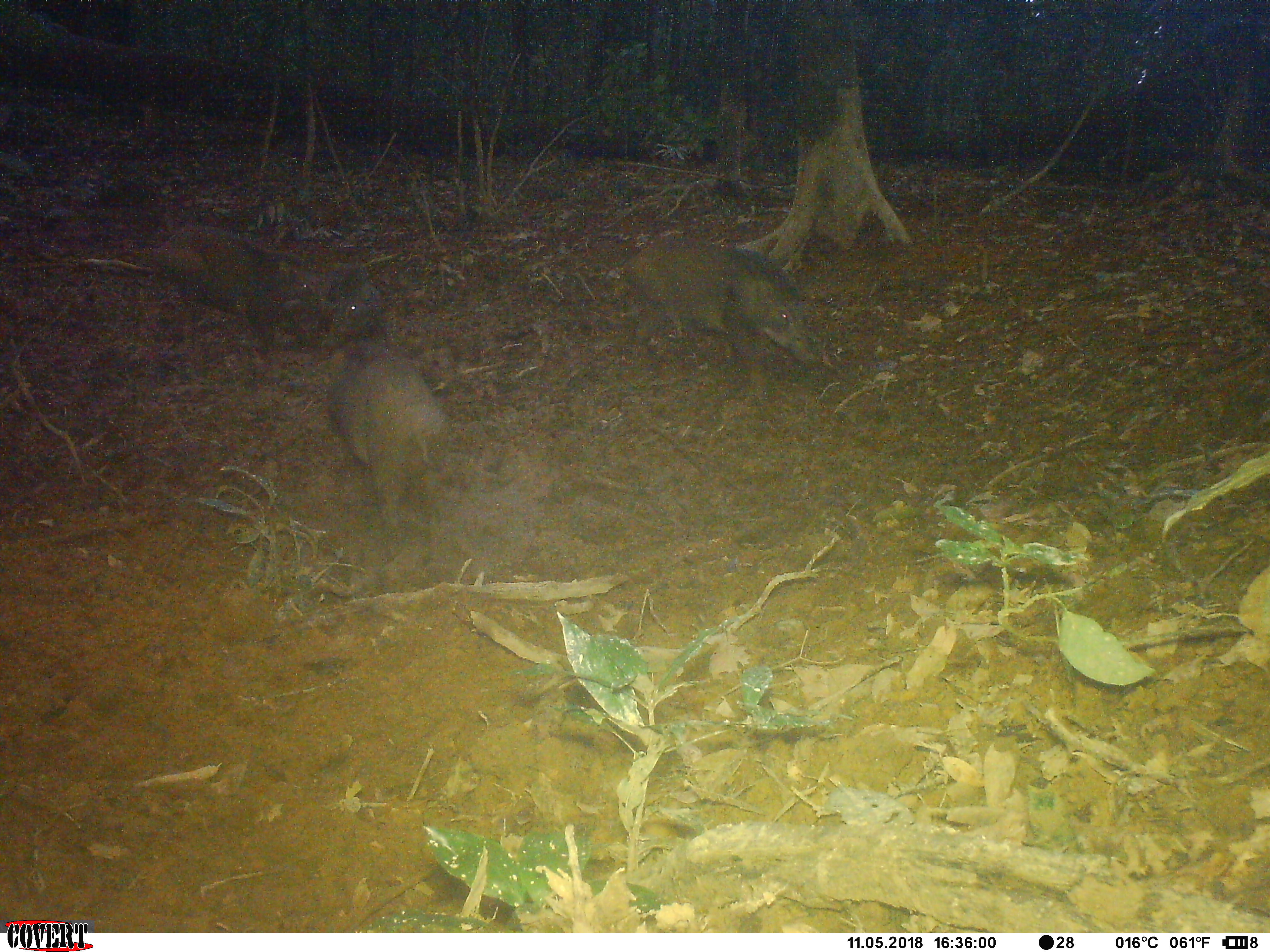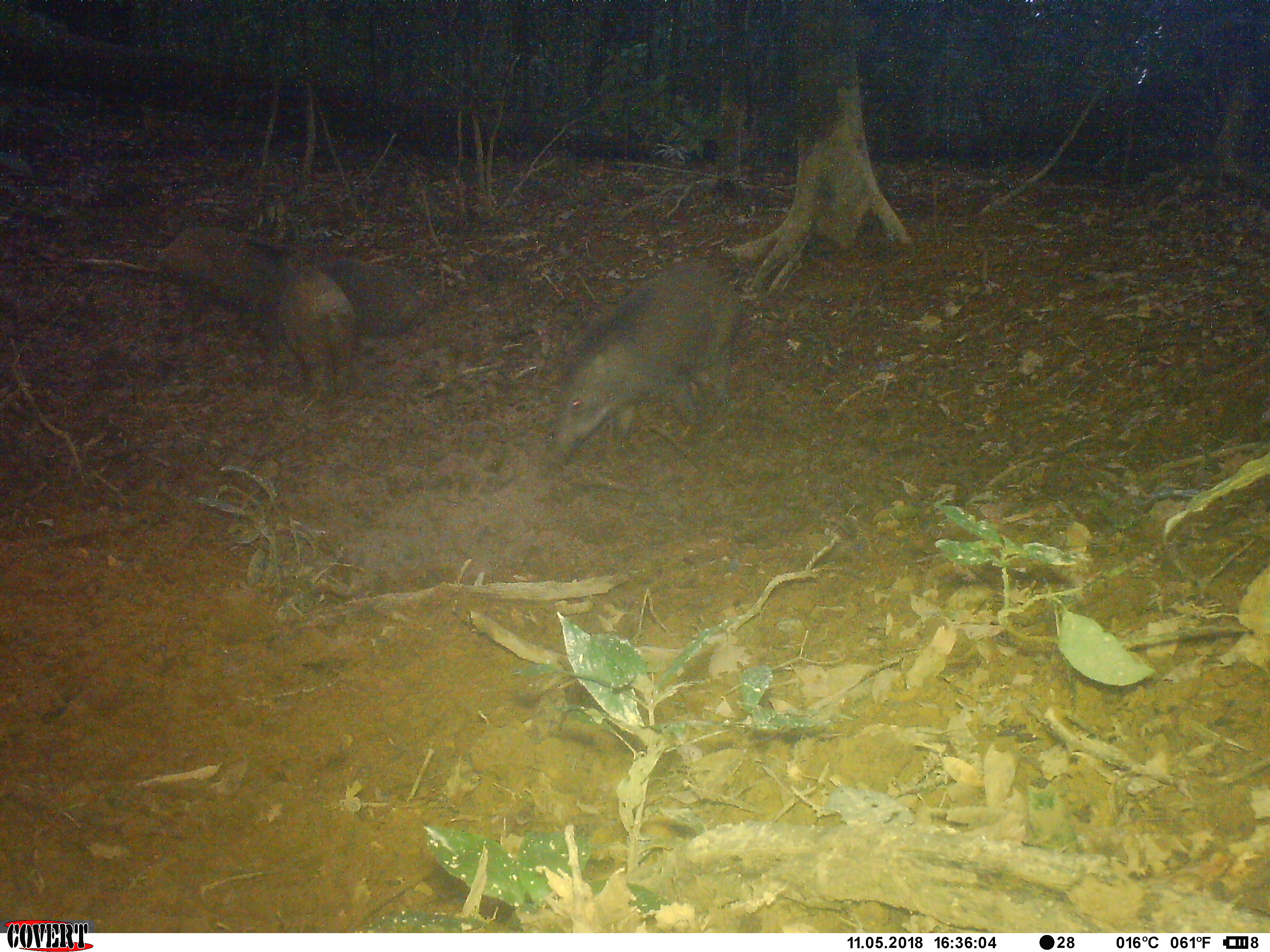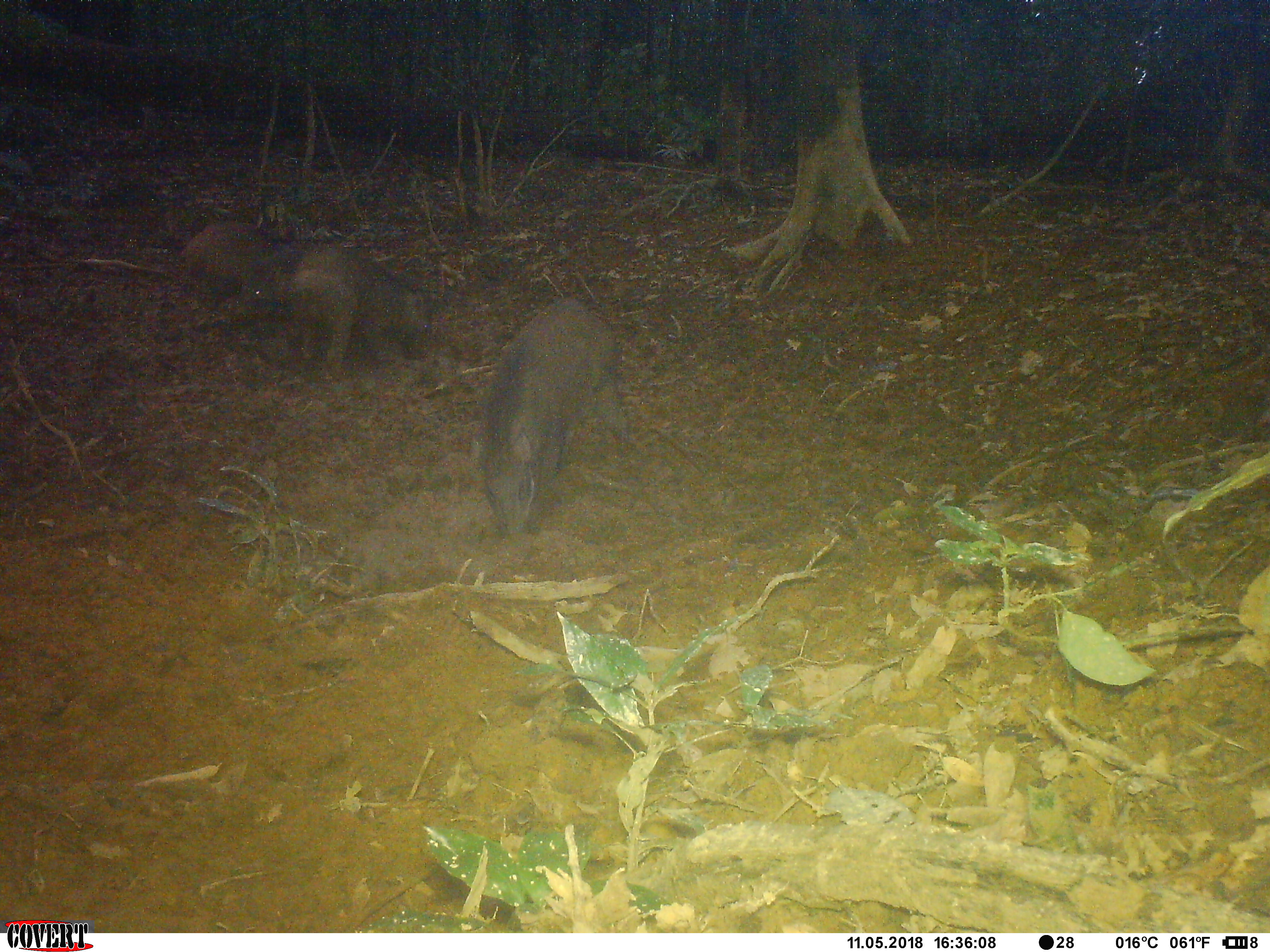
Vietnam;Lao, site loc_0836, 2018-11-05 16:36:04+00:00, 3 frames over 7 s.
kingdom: Animalia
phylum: Chordata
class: Mammalia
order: Artiodactyla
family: Suidae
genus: Sus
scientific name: Sus scrofa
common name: eurasian wild pig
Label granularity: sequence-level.